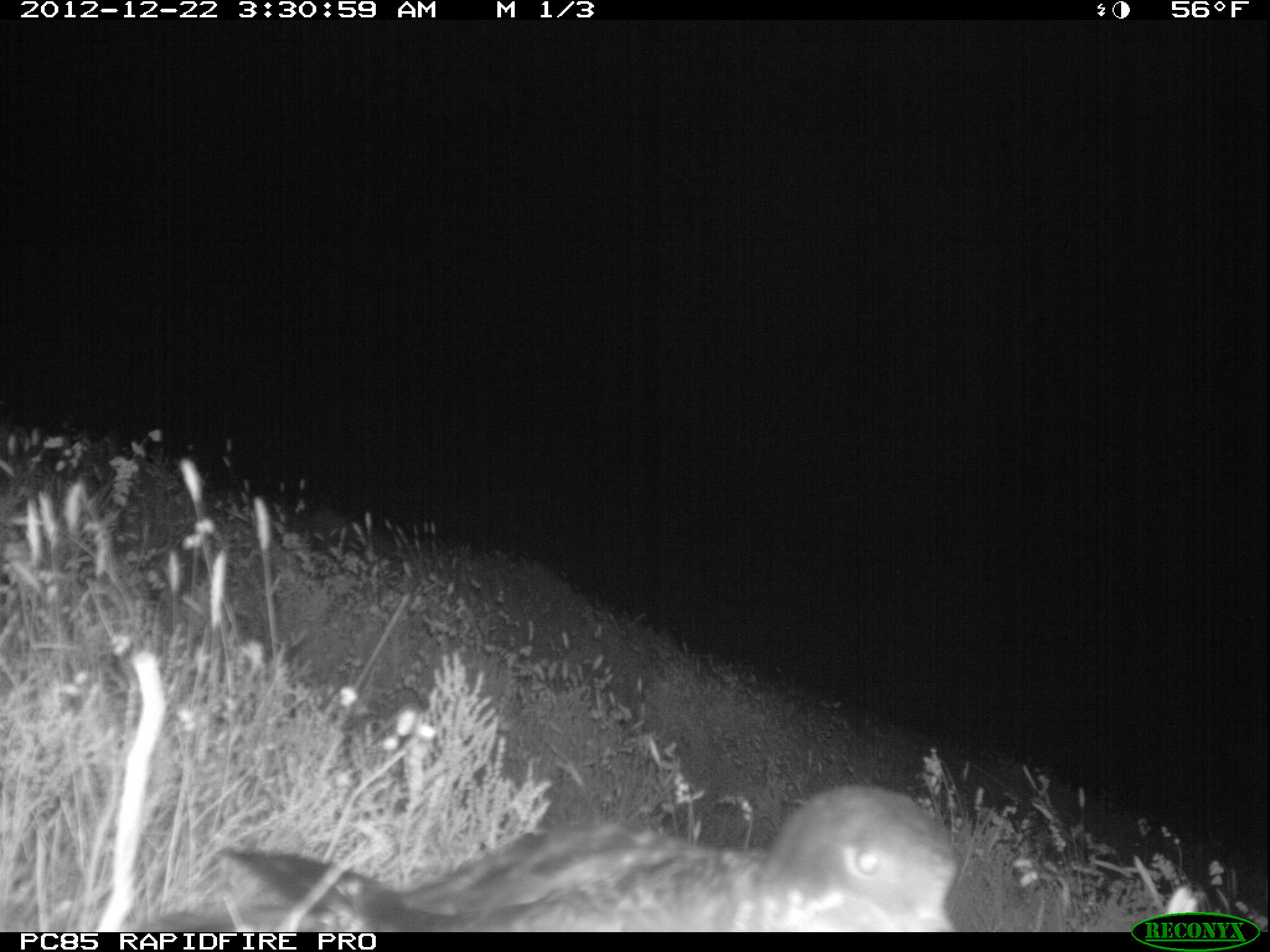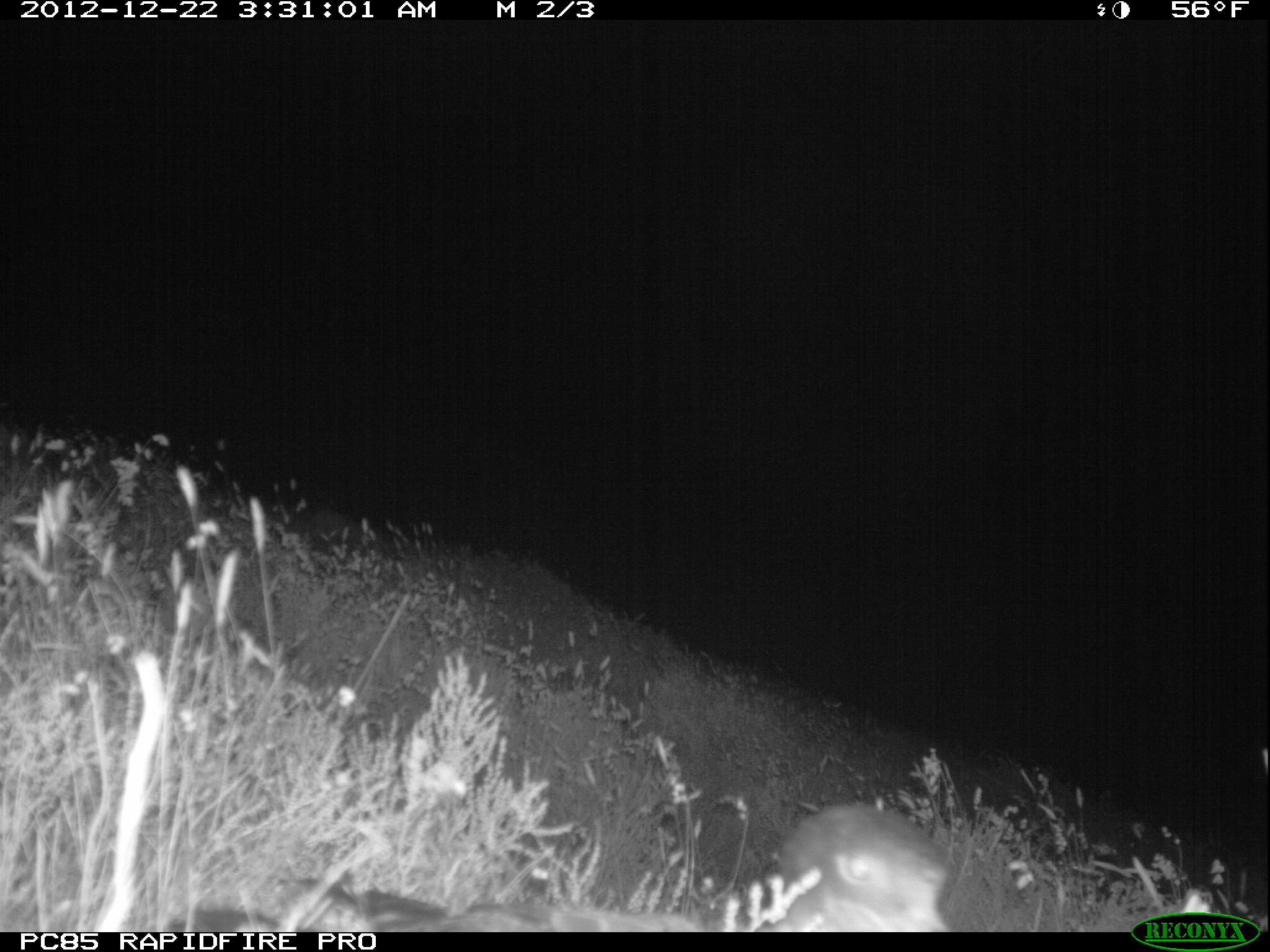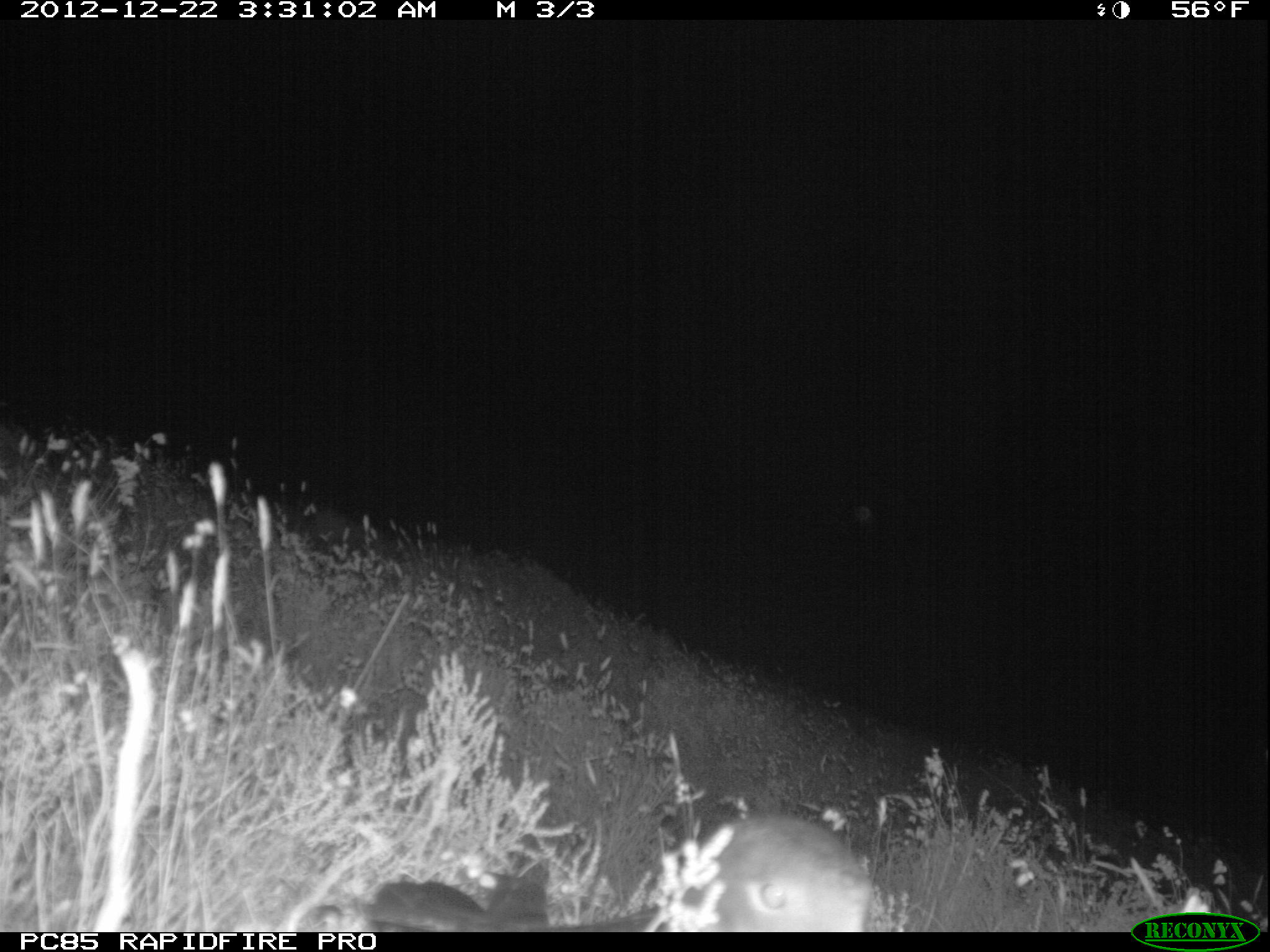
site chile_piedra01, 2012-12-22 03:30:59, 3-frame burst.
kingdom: Animalia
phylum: Chordata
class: Aves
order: Procellariiformes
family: Procellariidae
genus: Calonectris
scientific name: Calonectris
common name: shearwater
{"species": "shearwater (Calonectris)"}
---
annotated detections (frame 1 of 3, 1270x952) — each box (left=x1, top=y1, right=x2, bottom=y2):
shearwater: (left=196, top=784, right=978, bottom=933)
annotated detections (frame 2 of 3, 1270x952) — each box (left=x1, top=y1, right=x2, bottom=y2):
shearwater: (left=207, top=800, right=971, bottom=933)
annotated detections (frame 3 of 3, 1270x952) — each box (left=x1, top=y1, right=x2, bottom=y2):
shearwater: (left=329, top=809, right=874, bottom=930)